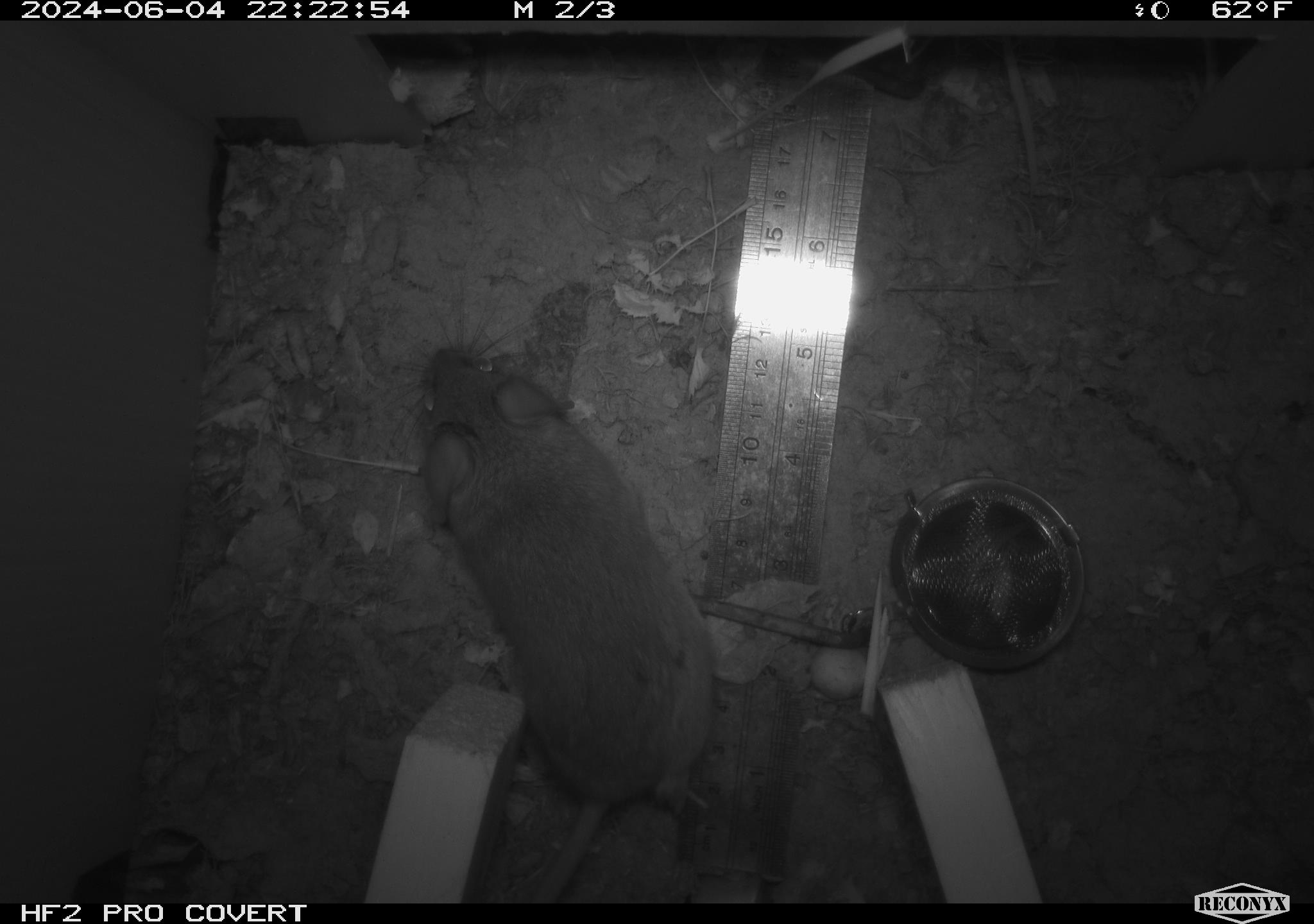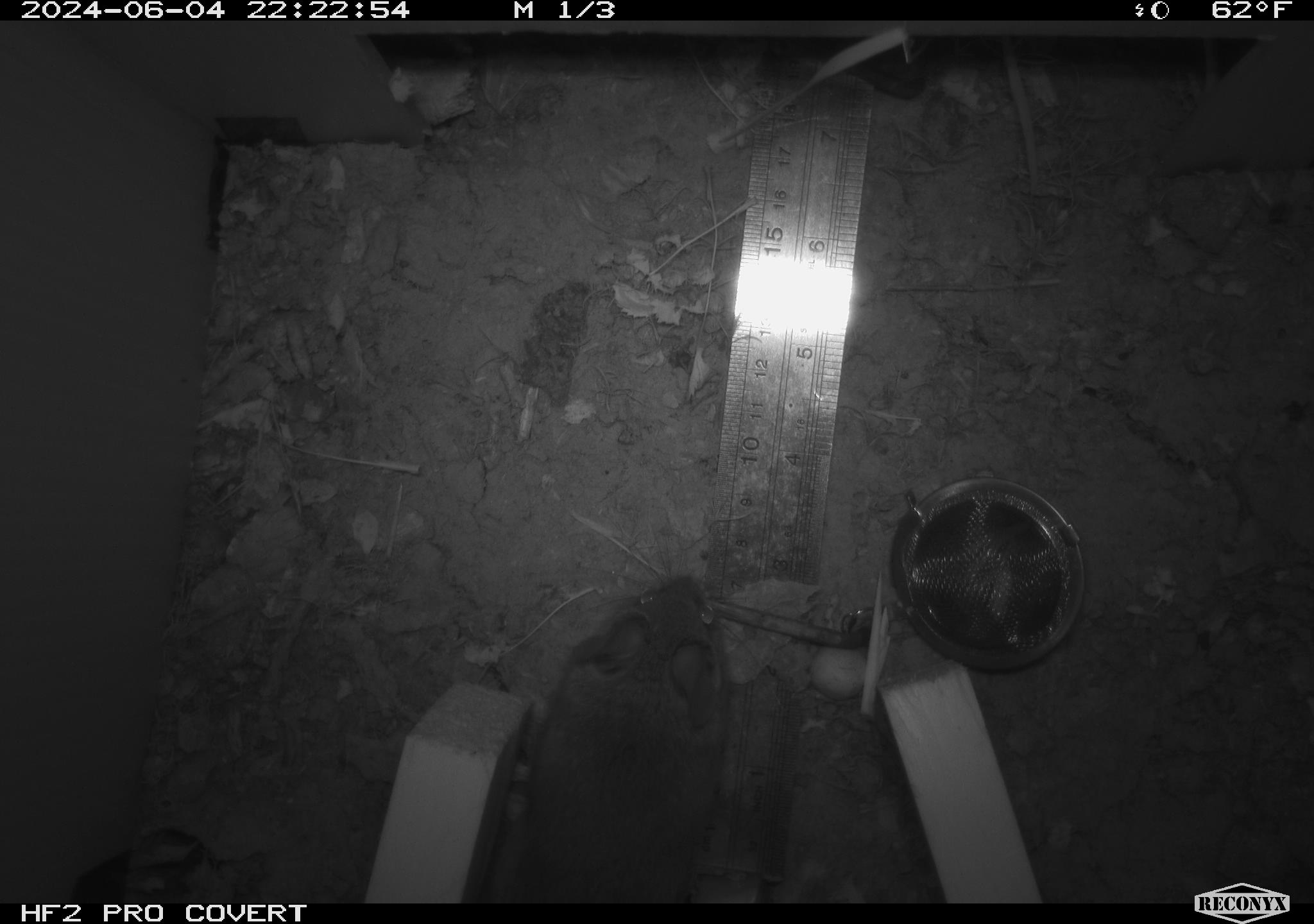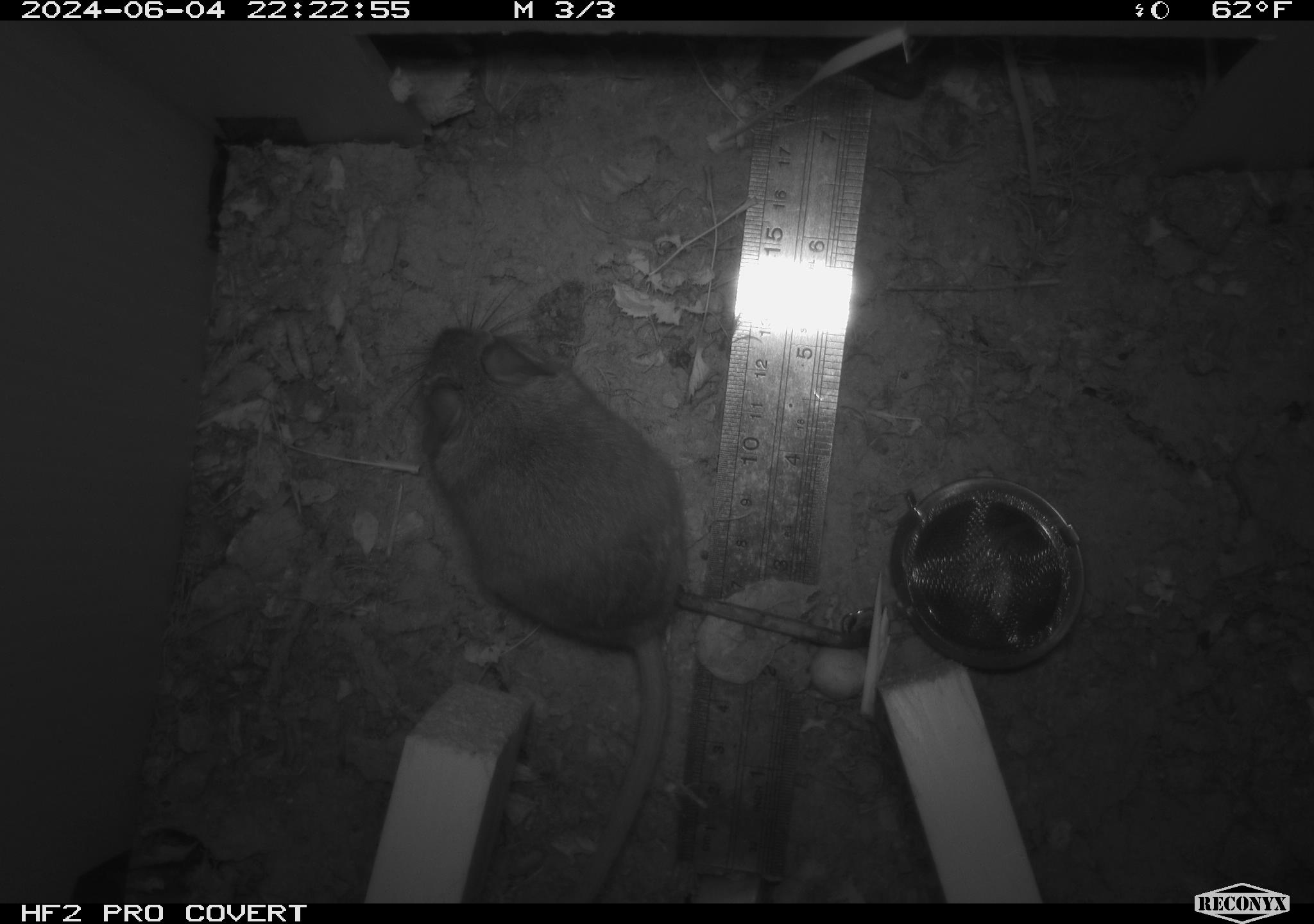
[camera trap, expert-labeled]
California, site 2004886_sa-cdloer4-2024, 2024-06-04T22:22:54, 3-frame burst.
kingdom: Animalia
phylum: Chordata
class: Mammalia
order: Rodentia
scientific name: Rodentia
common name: rodent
Rodent (Rodentia).